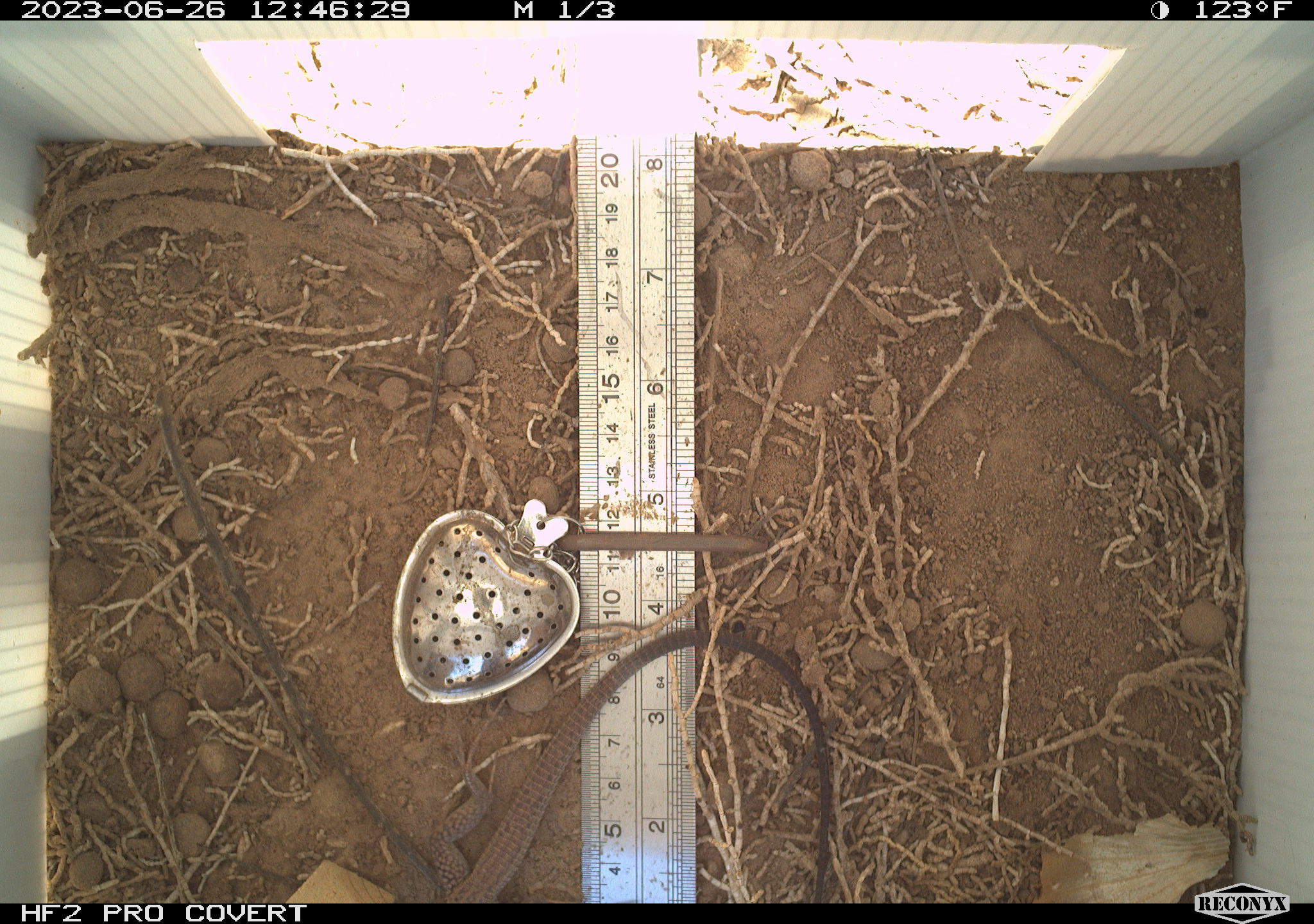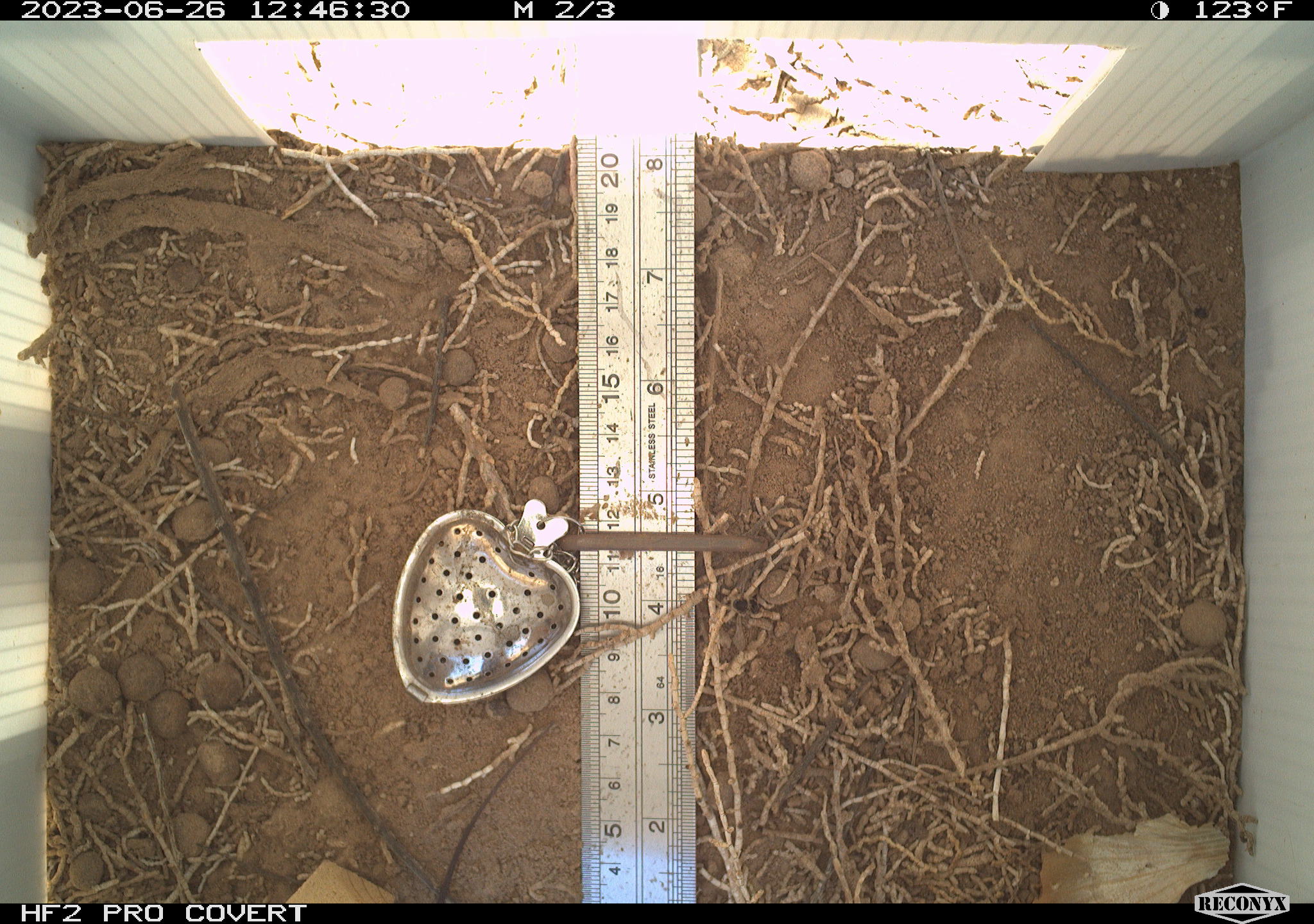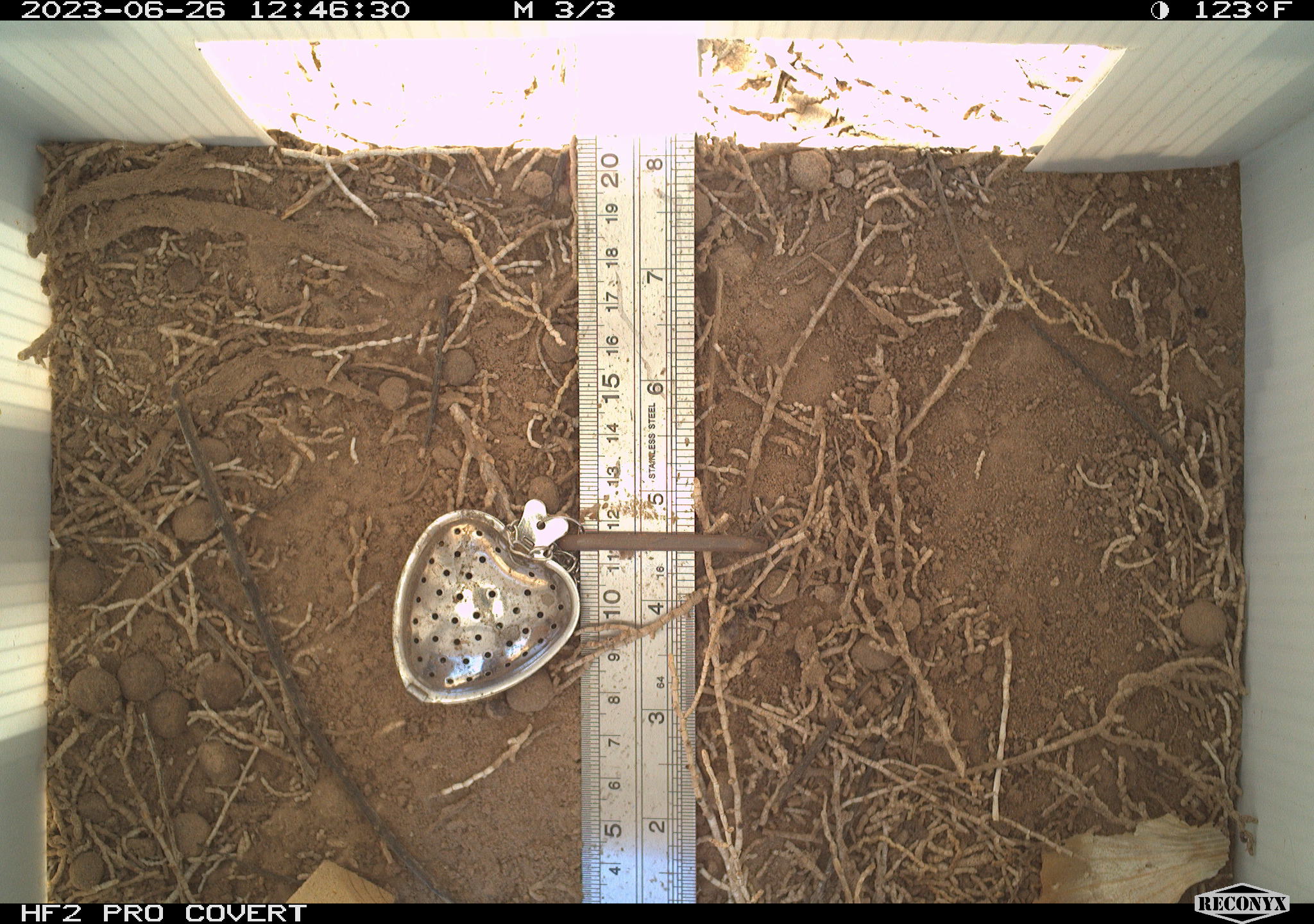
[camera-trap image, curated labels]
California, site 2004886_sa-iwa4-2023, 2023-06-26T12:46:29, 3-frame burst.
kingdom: Animalia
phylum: Chordata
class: Reptilia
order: Squamata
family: Teiidae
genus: Aspidoscelis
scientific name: Aspidoscelis tigris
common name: western whiptail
Western whiptail (Aspidoscelis tigris).